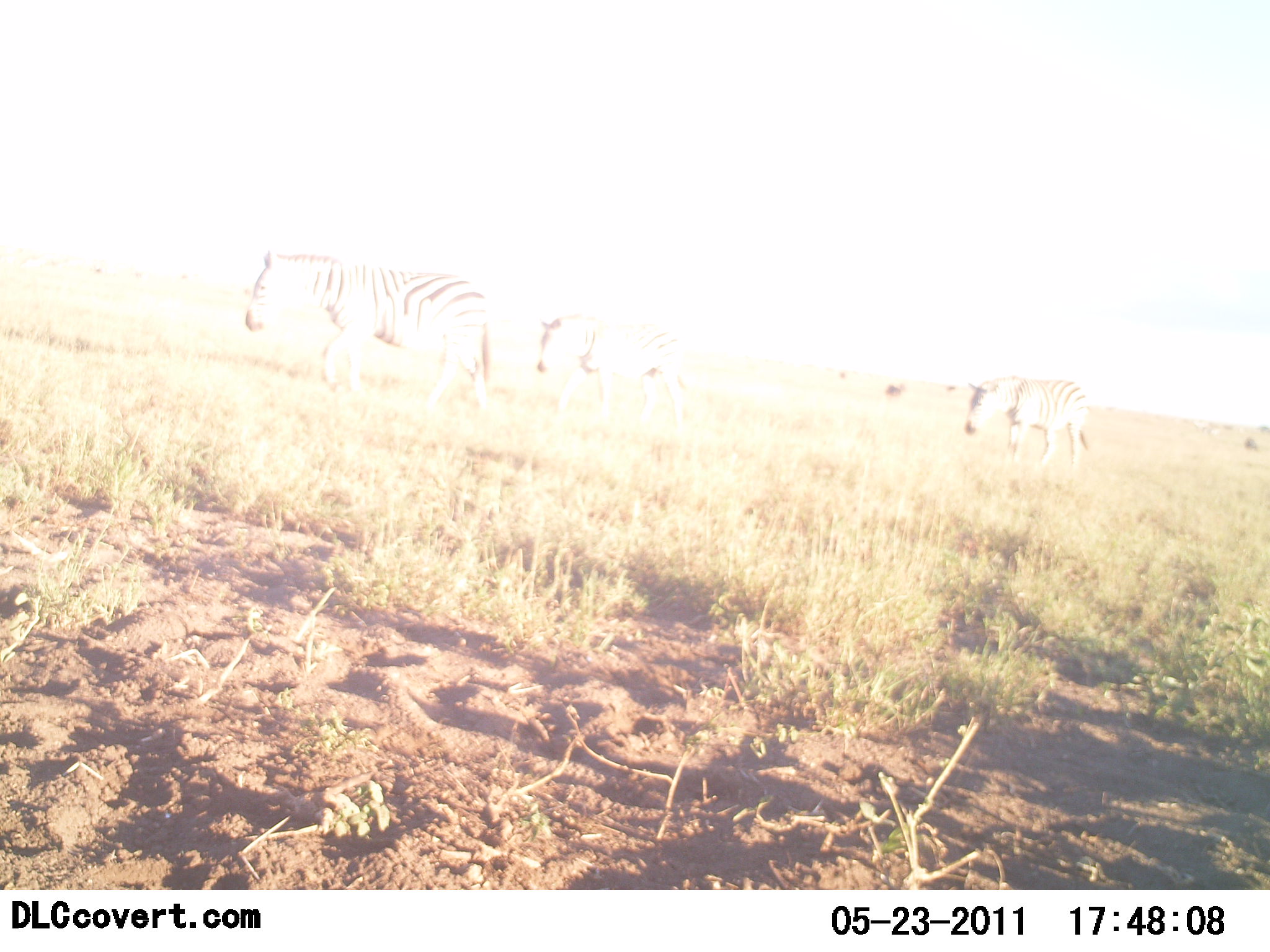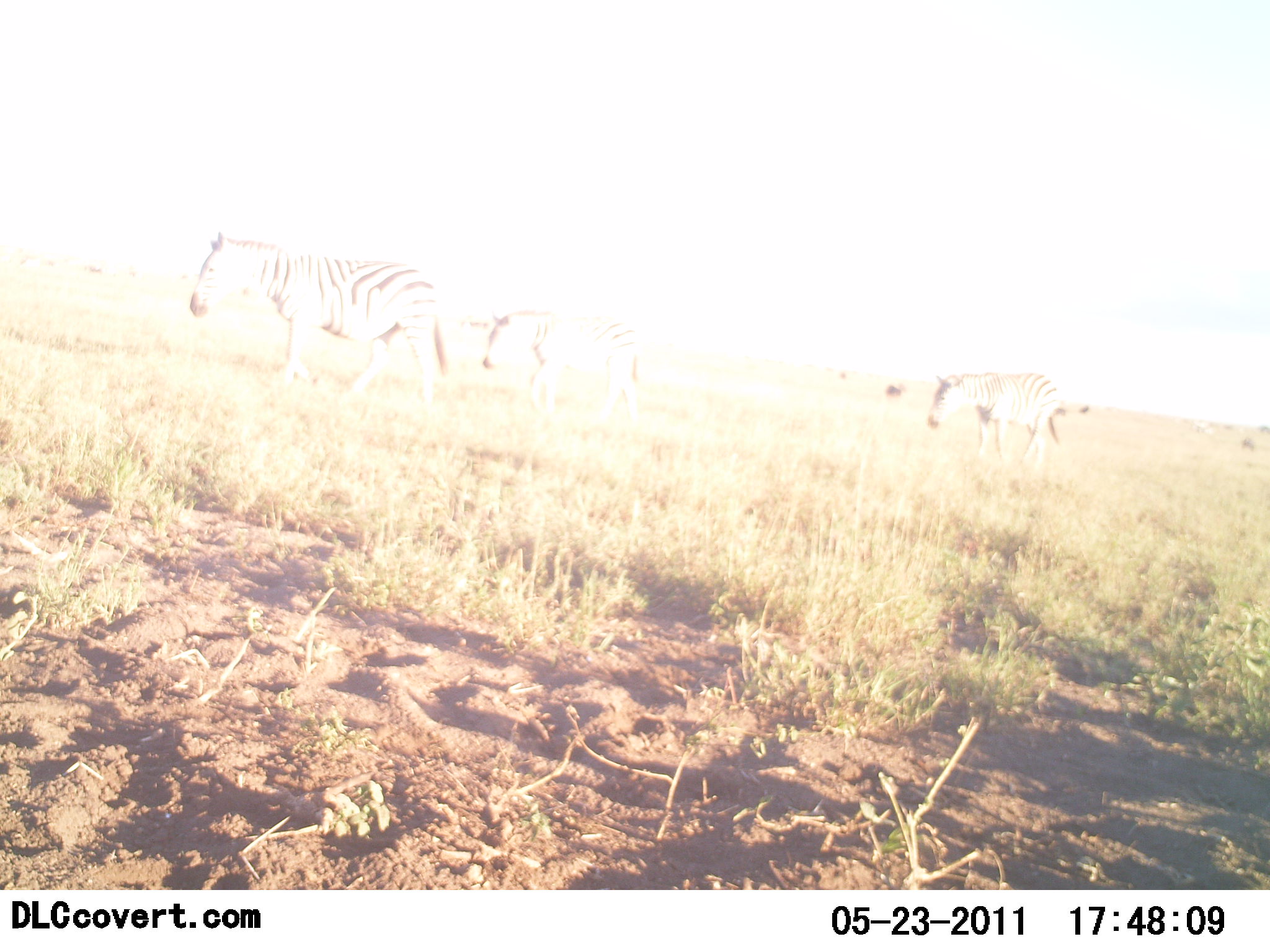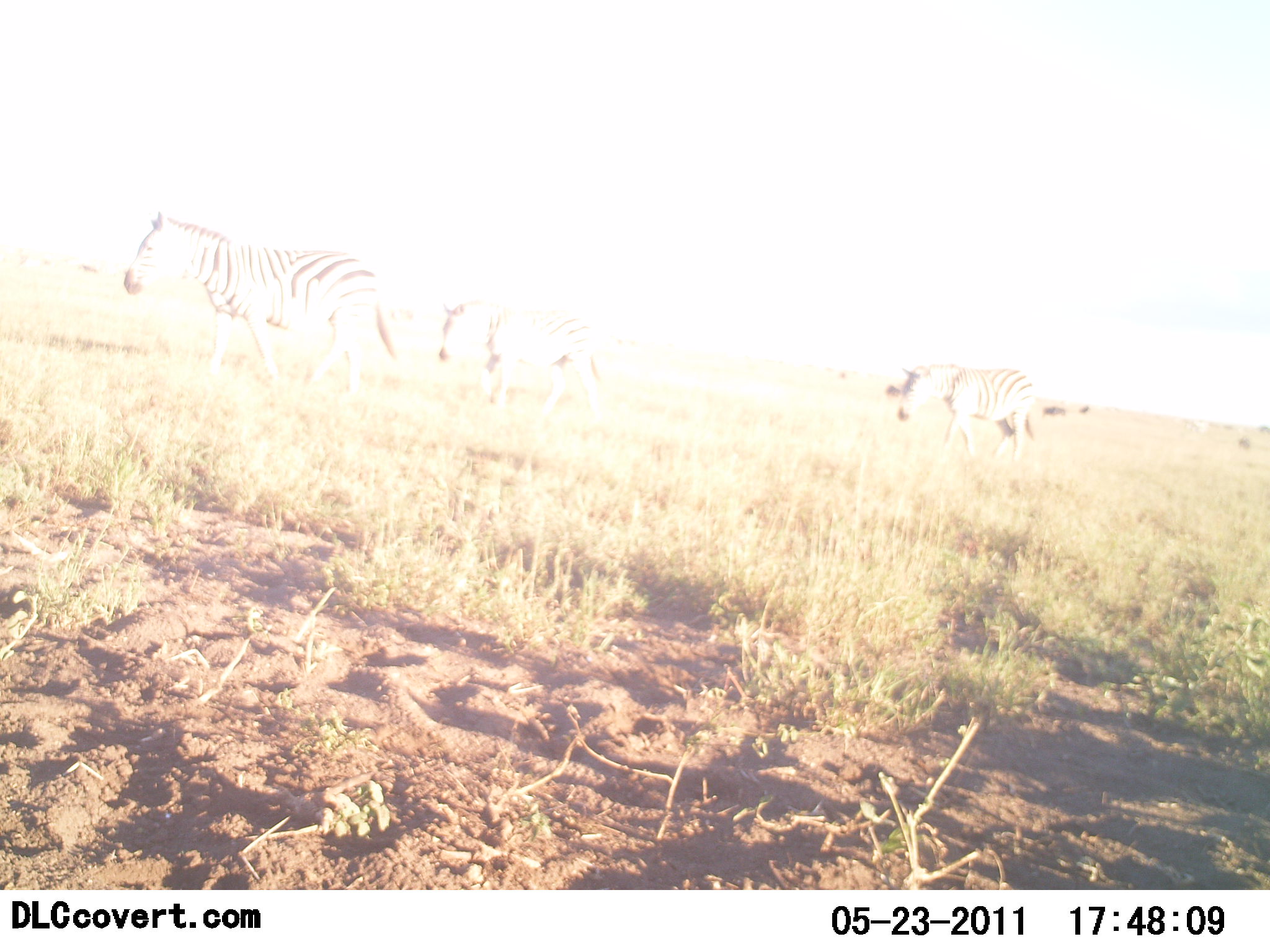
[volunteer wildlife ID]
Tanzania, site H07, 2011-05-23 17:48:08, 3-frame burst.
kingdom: Animalia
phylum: Chordata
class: Mammalia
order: Perissodactyla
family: Equidae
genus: Equus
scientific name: Equus quagga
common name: plains zebra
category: zebra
Zebra (plains zebra) (Equus quagga), count 3. Behavior (volunteer vote fractions): standing 9%, resting 0%, moving 100%, interacting 0%. Young present (vote fraction): 0%. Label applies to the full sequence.